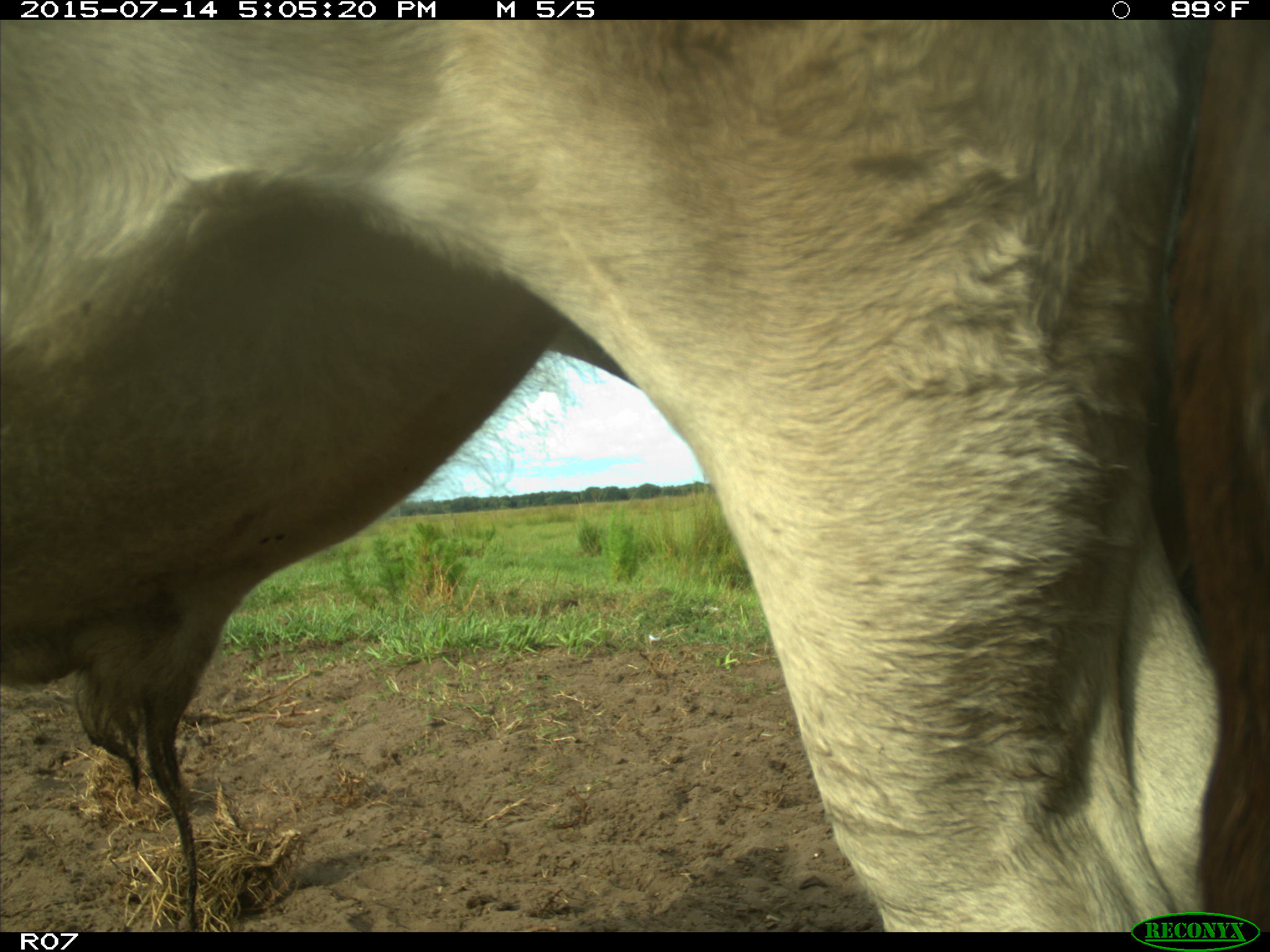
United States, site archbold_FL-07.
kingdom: Animalia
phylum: Chordata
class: Mammalia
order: Artiodactyla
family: Bovidae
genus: Bos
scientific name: Bos taurus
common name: domestic cow